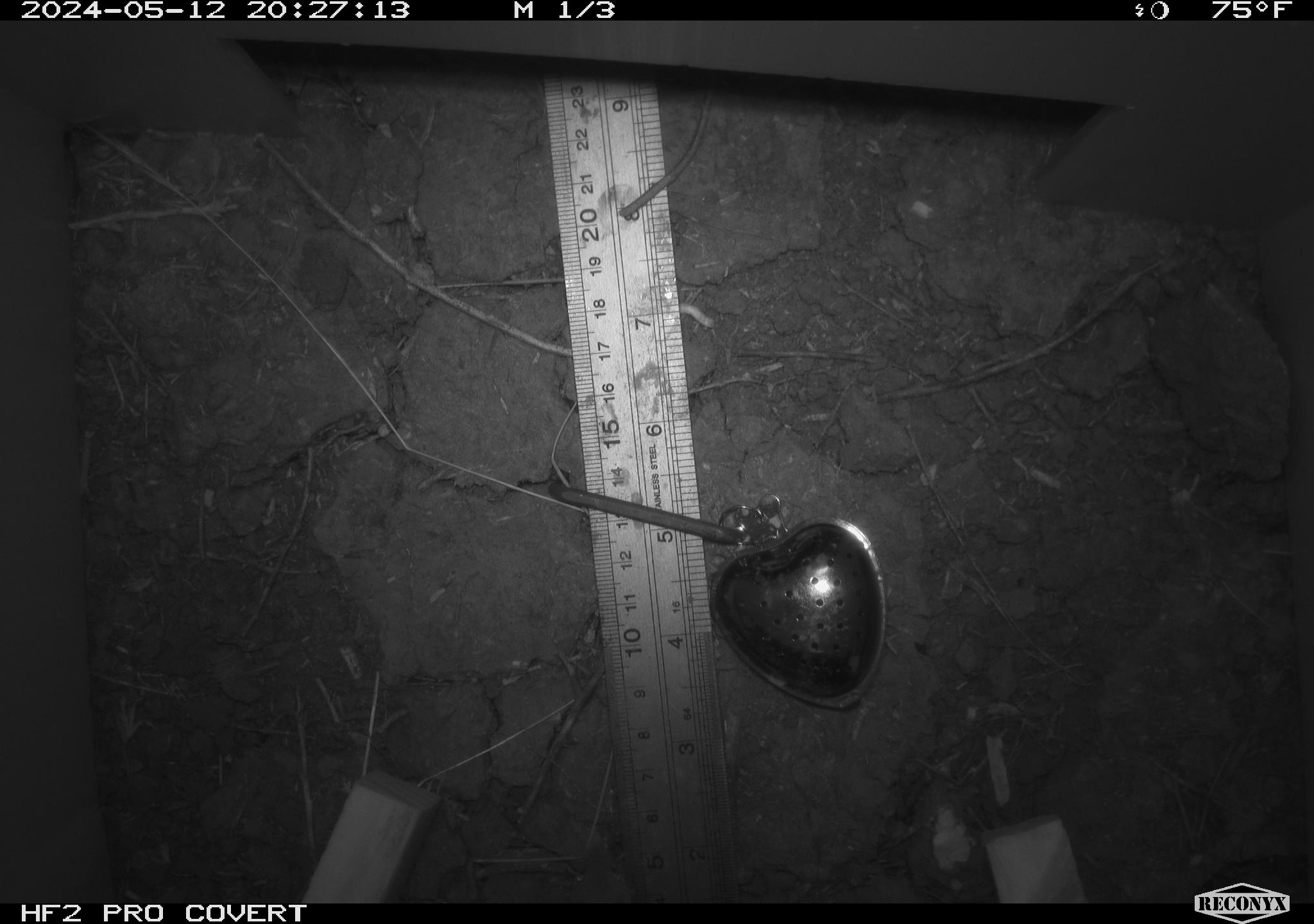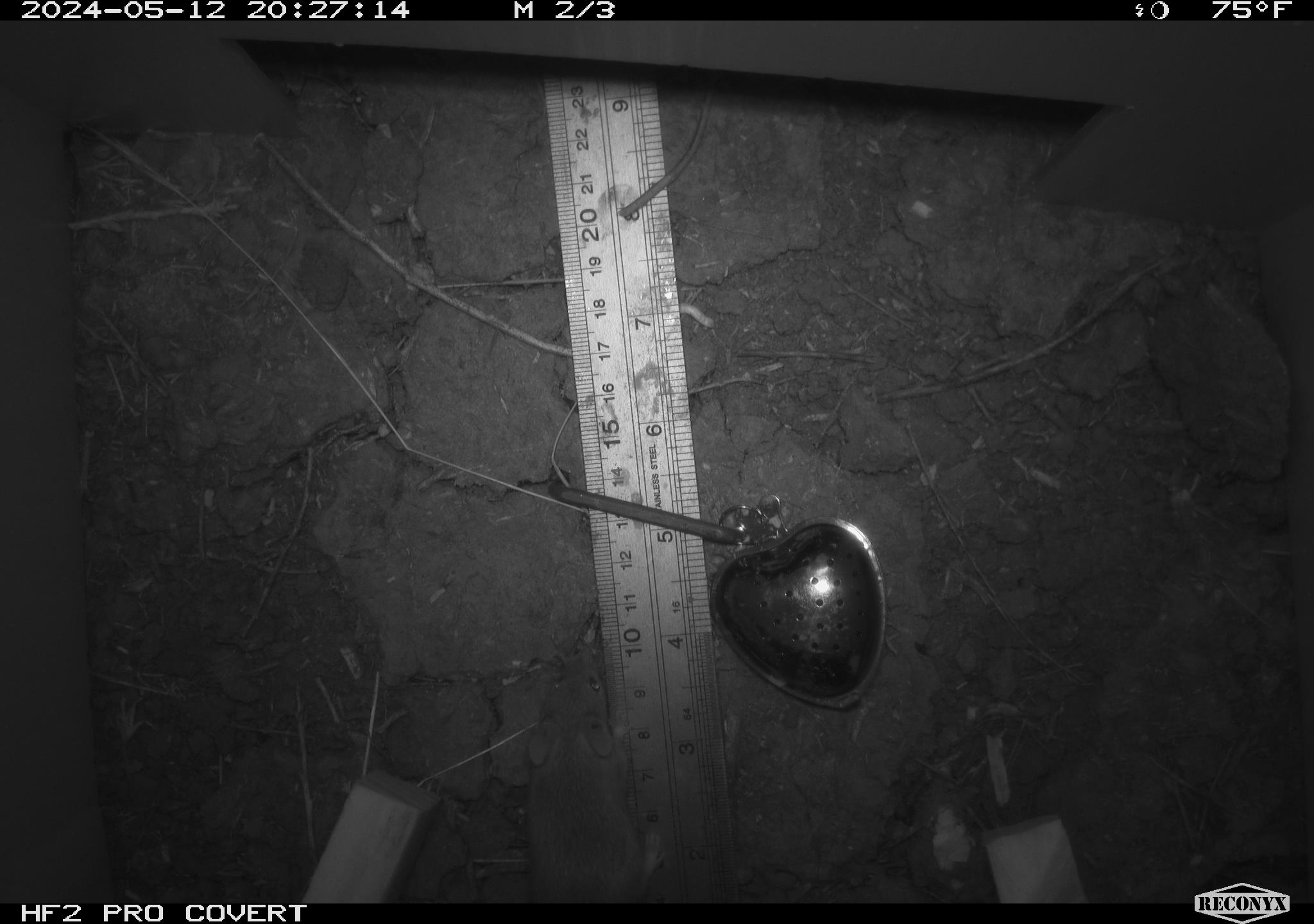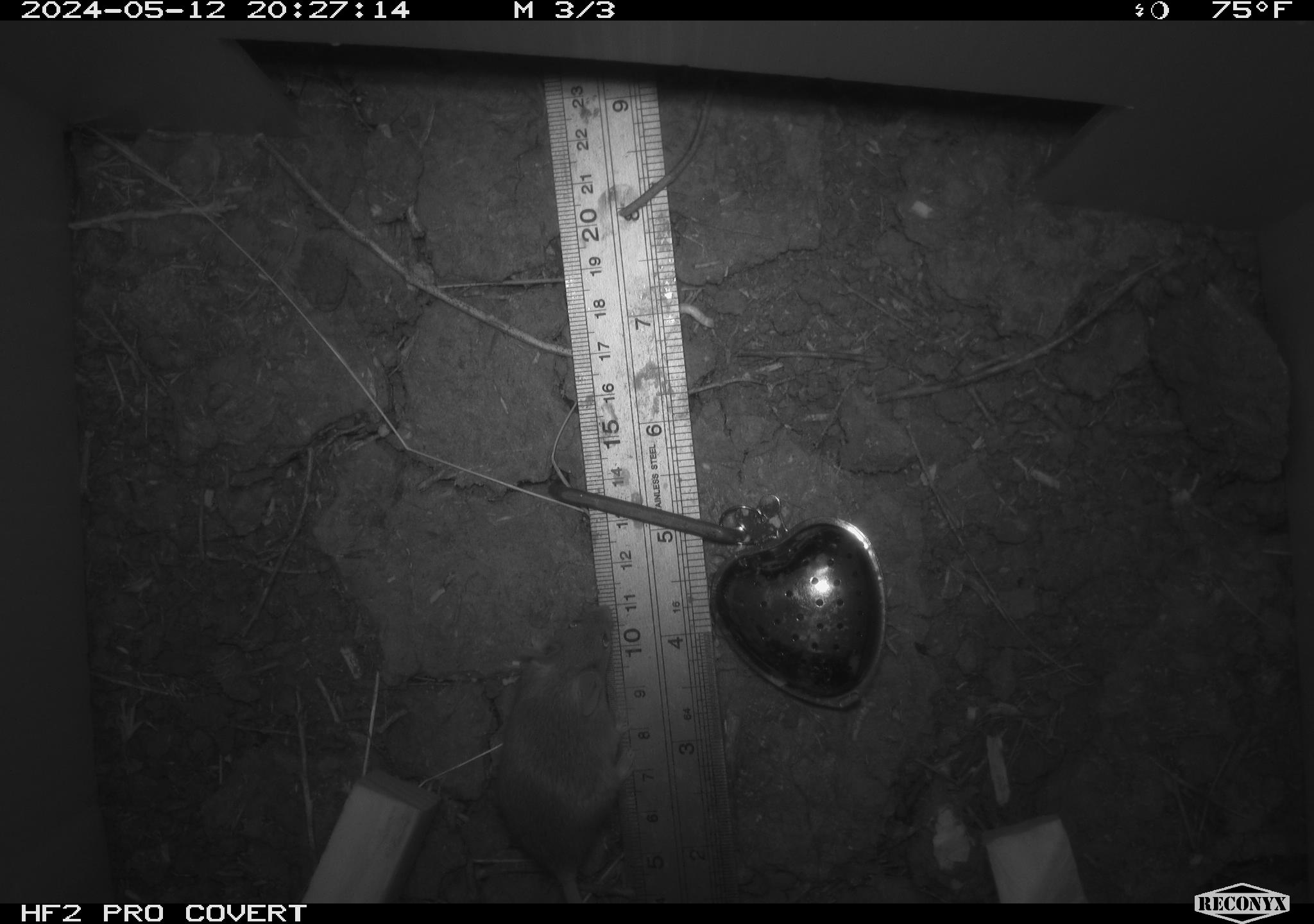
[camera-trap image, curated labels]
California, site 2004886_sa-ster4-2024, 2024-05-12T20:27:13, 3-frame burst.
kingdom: Animalia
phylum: Chordata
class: Mammalia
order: Rodentia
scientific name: Rodentia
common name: mouse species